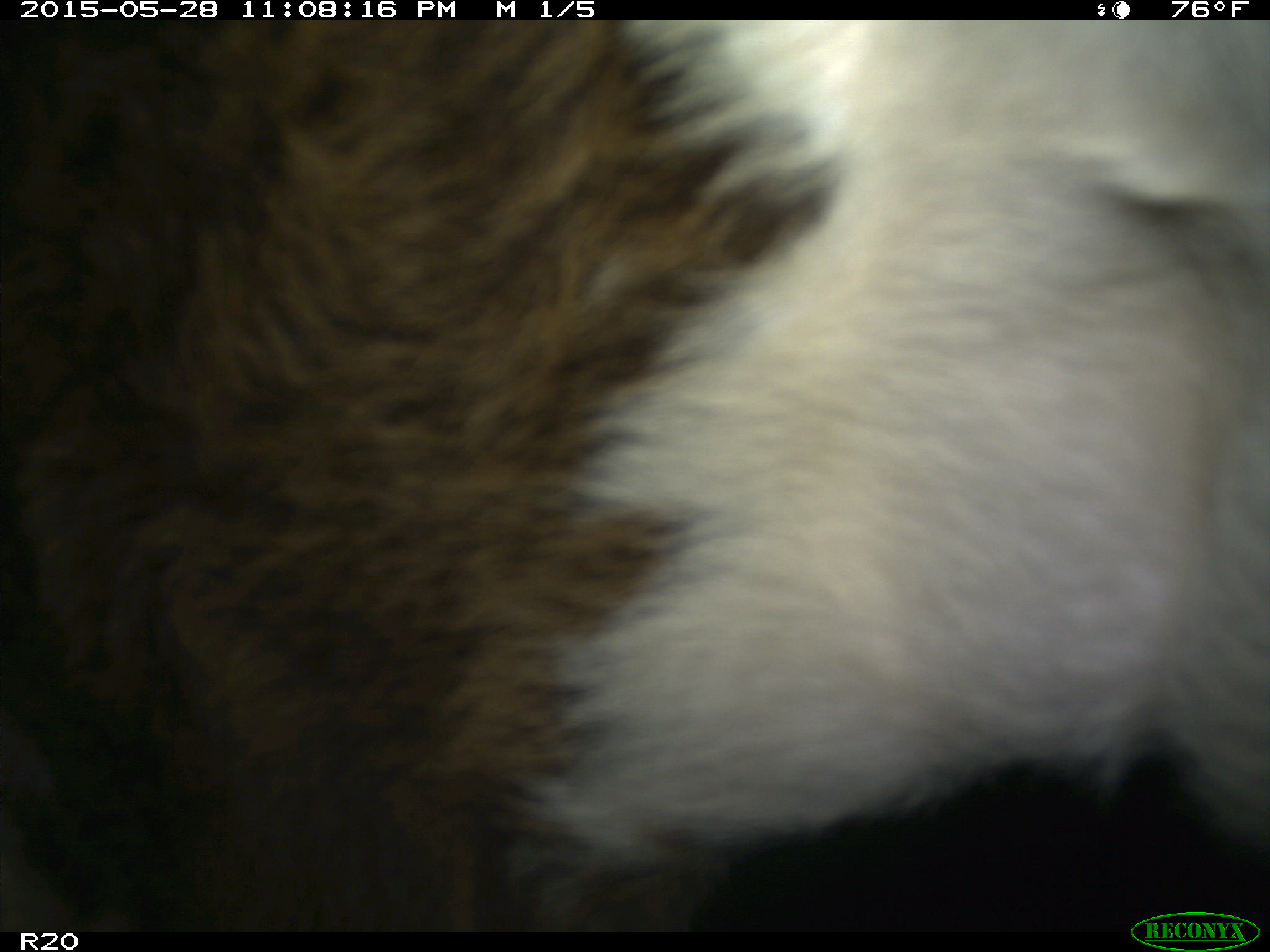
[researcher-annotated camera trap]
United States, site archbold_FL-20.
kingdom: Animalia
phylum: Chordata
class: Mammalia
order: Artiodactyla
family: Bovidae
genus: Bos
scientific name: Bos taurus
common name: domestic cow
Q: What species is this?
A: Bos taurus (domestic cow).